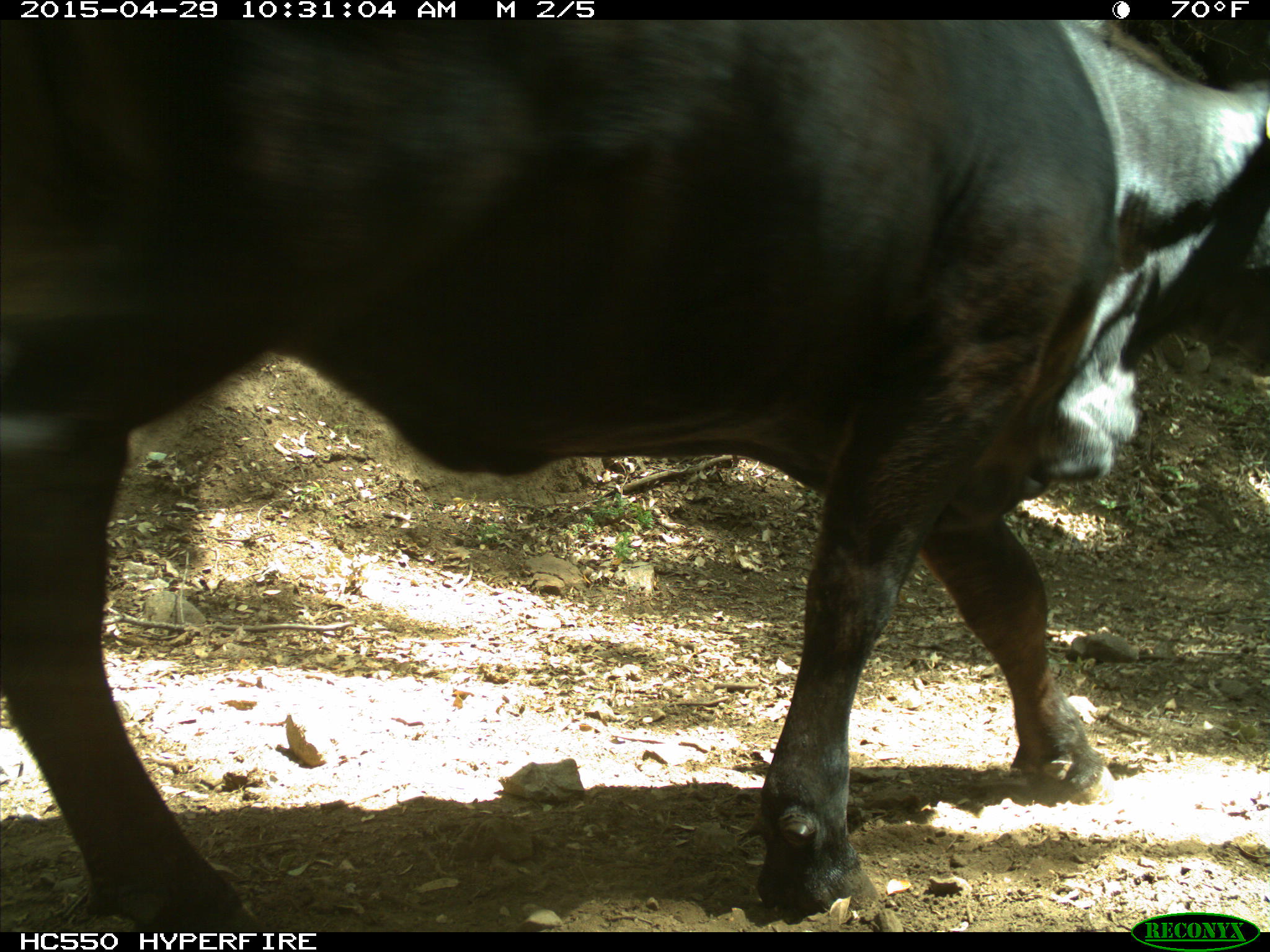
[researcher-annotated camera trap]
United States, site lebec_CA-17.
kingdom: Animalia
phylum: Chordata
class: Mammalia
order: Artiodactyla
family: Bovidae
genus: Bos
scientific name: Bos taurus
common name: domestic cow